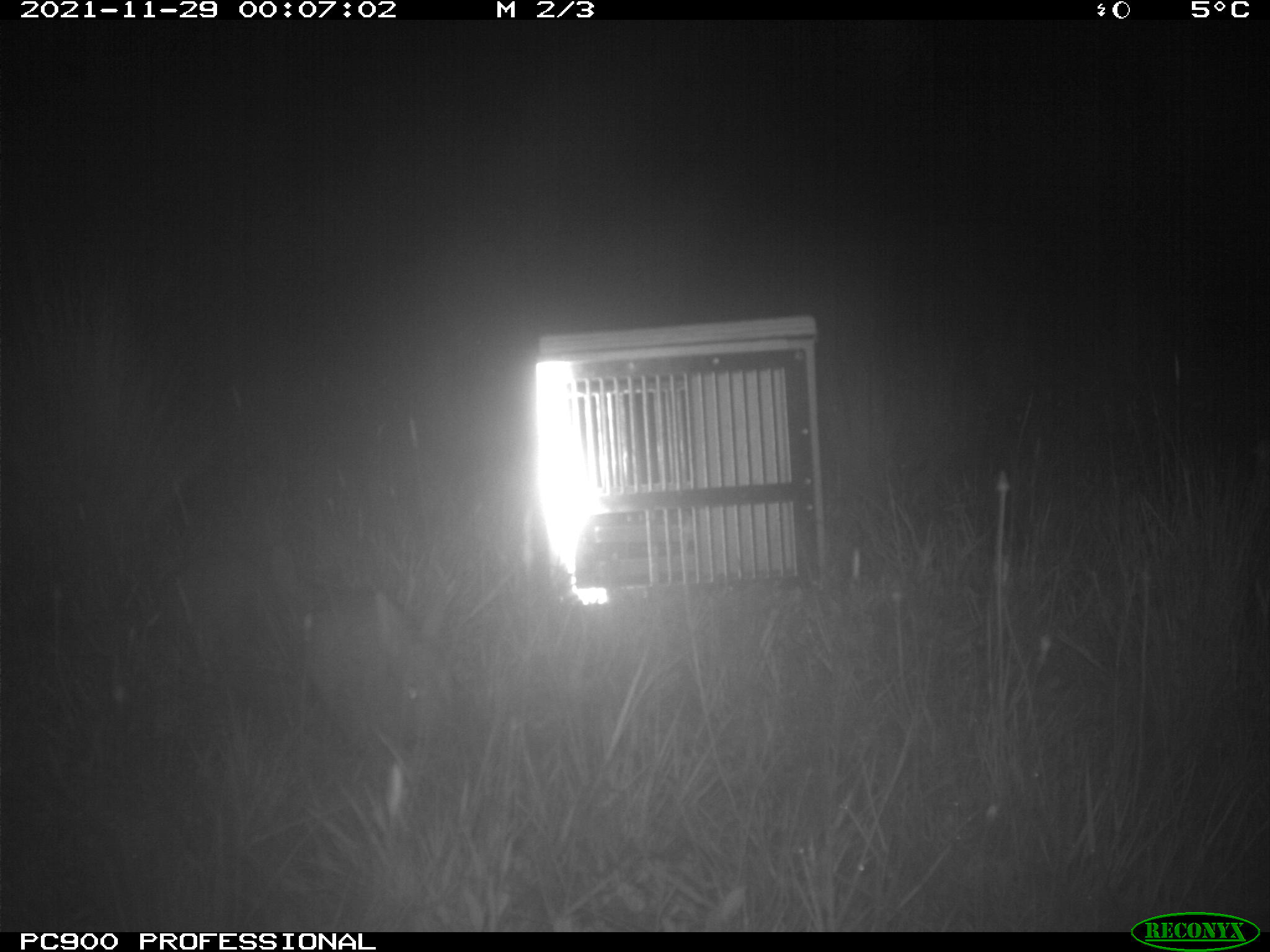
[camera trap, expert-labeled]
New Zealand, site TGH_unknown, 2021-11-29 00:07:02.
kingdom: Animalia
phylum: Chordata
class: Mammalia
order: Lagomorpha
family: Leporidae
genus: Oryctolagus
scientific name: Oryctolagus cuniculus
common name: european rabbit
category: rabbit